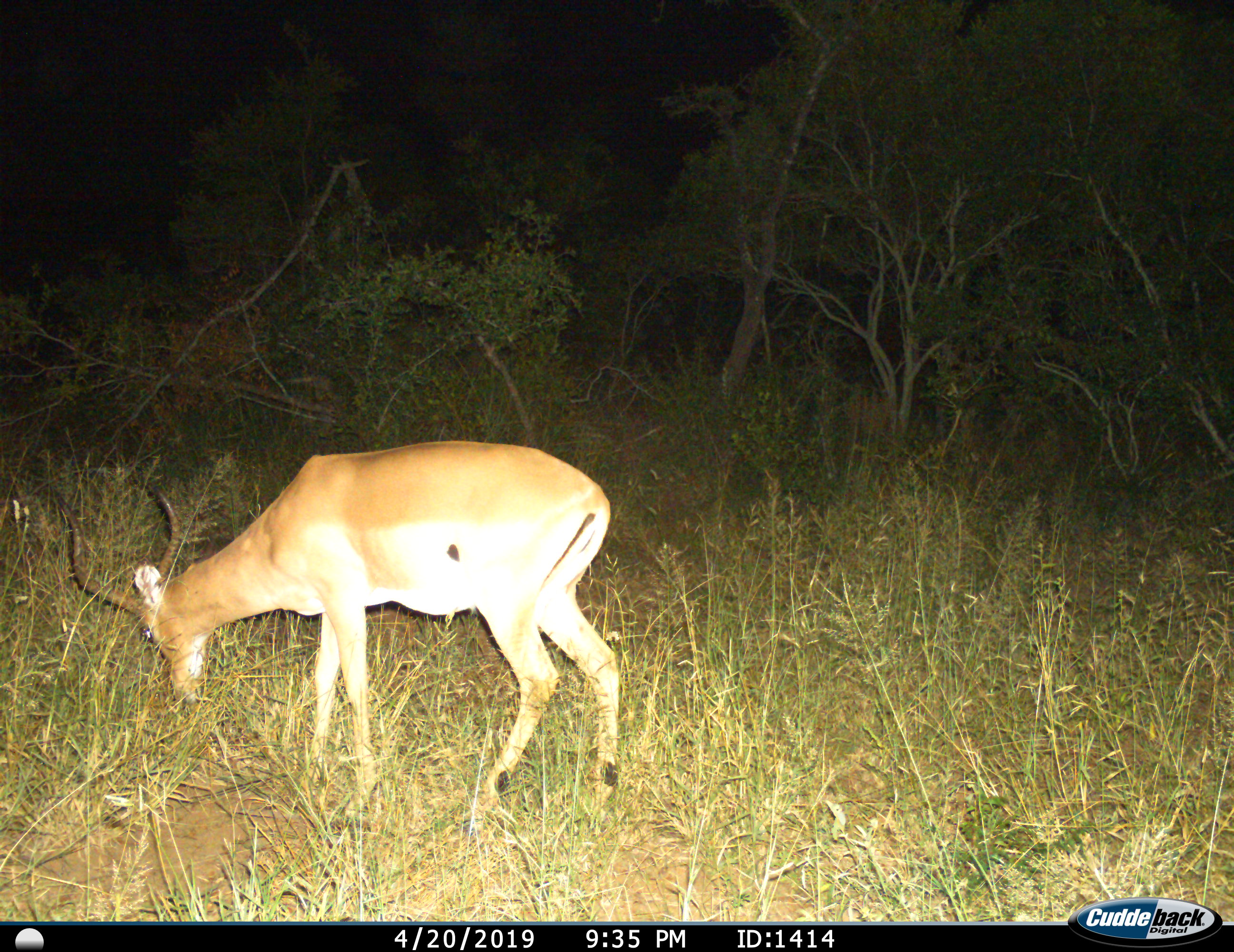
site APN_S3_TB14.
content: unidentified animal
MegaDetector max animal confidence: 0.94